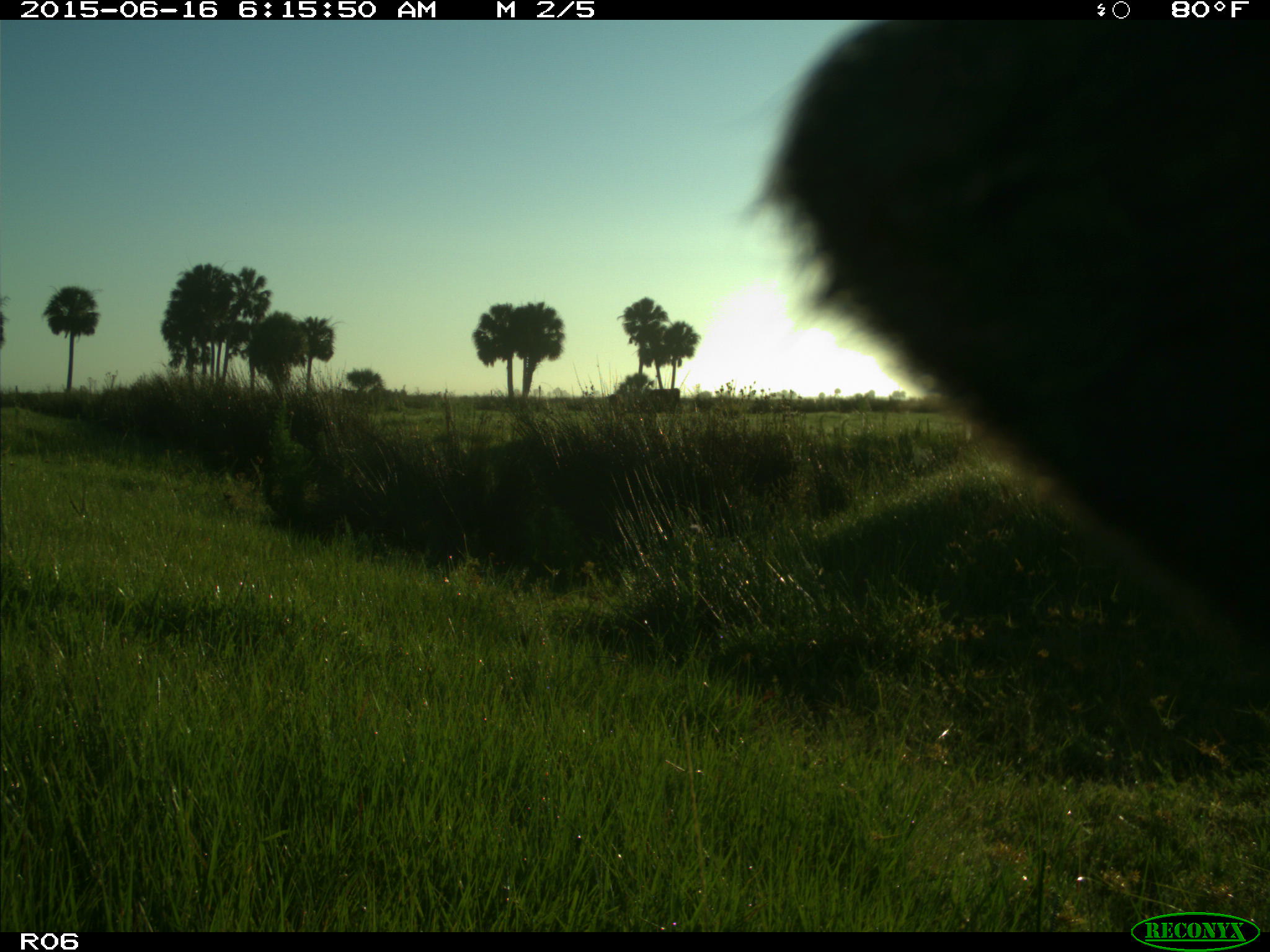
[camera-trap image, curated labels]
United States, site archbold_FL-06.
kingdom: Animalia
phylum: Chordata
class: Mammalia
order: Artiodactyla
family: Bovidae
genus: Bos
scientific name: Bos taurus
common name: domestic cow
Bos taurus (domestic cow).